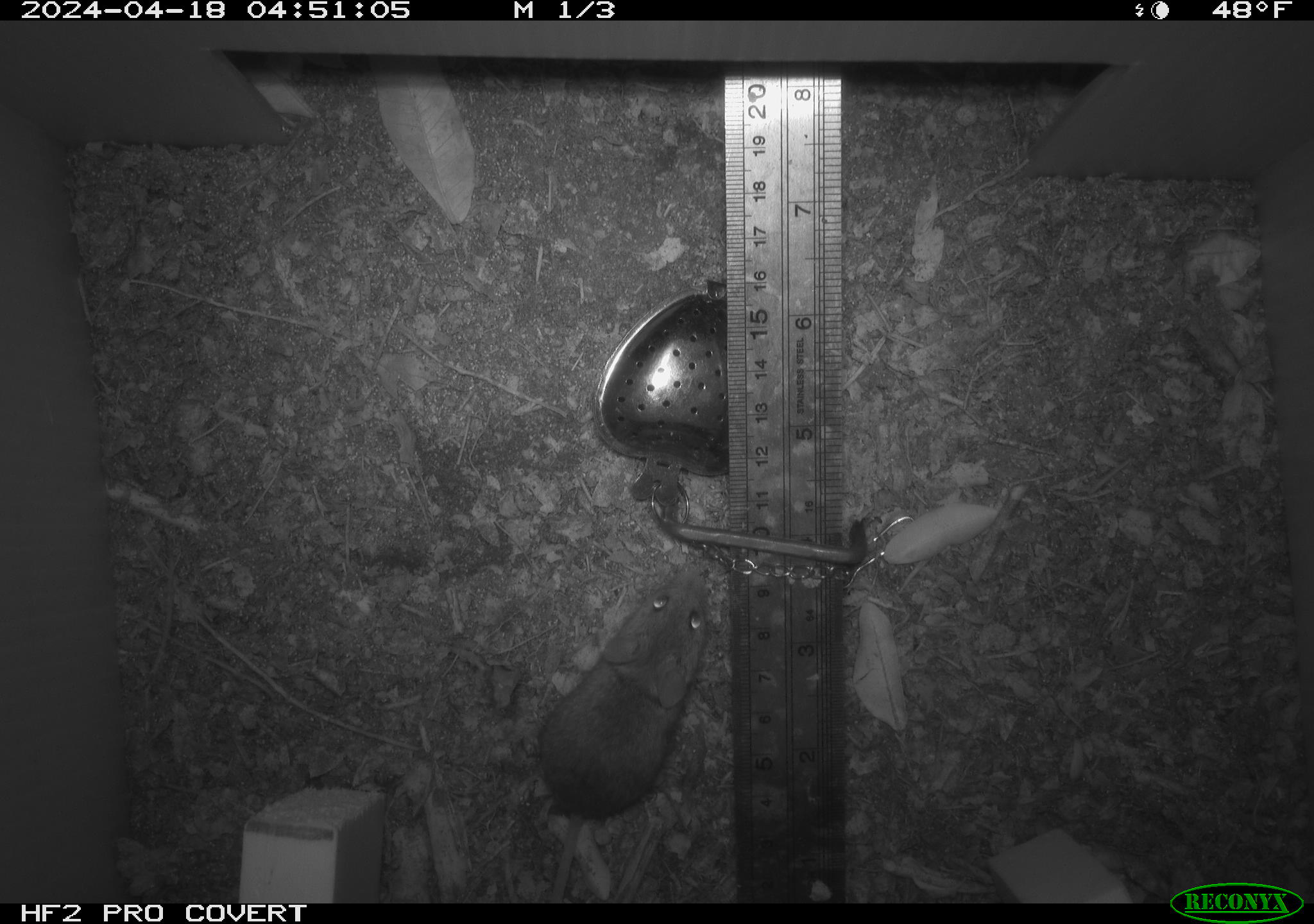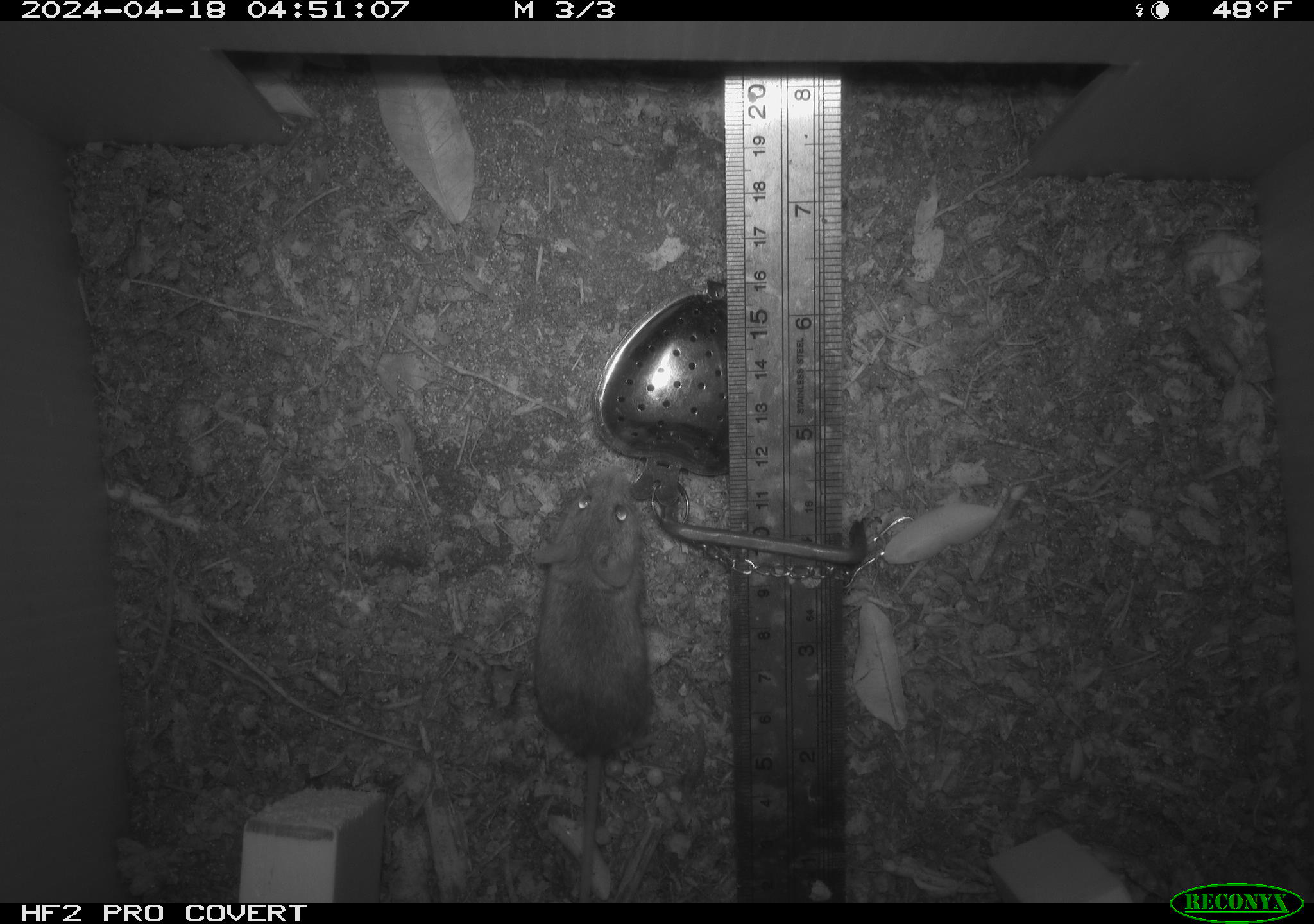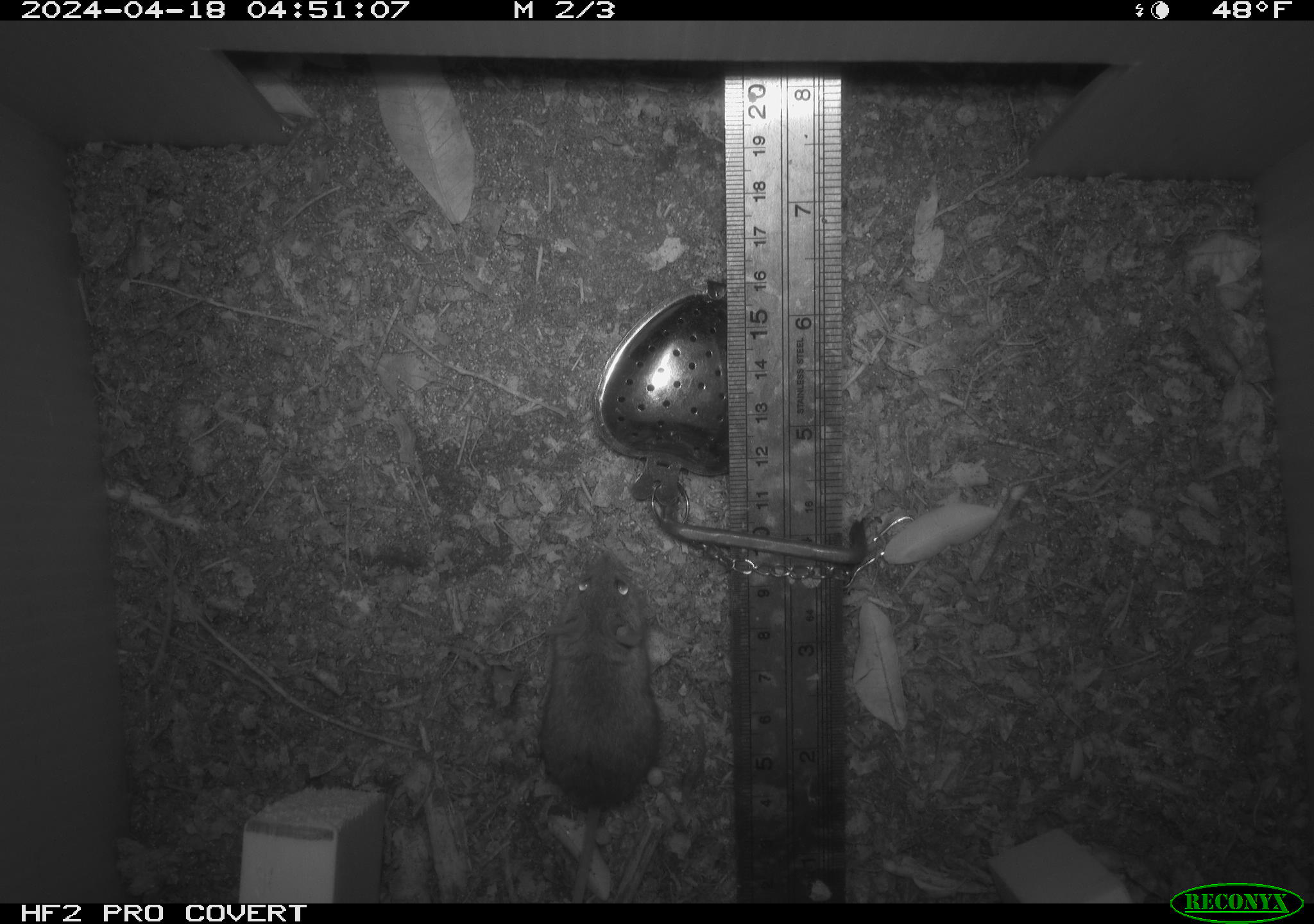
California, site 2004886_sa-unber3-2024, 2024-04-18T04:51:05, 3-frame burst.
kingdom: Animalia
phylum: Chordata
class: Mammalia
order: Rodentia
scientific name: Rodentia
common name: mouse species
Mouse species (Rodentia).